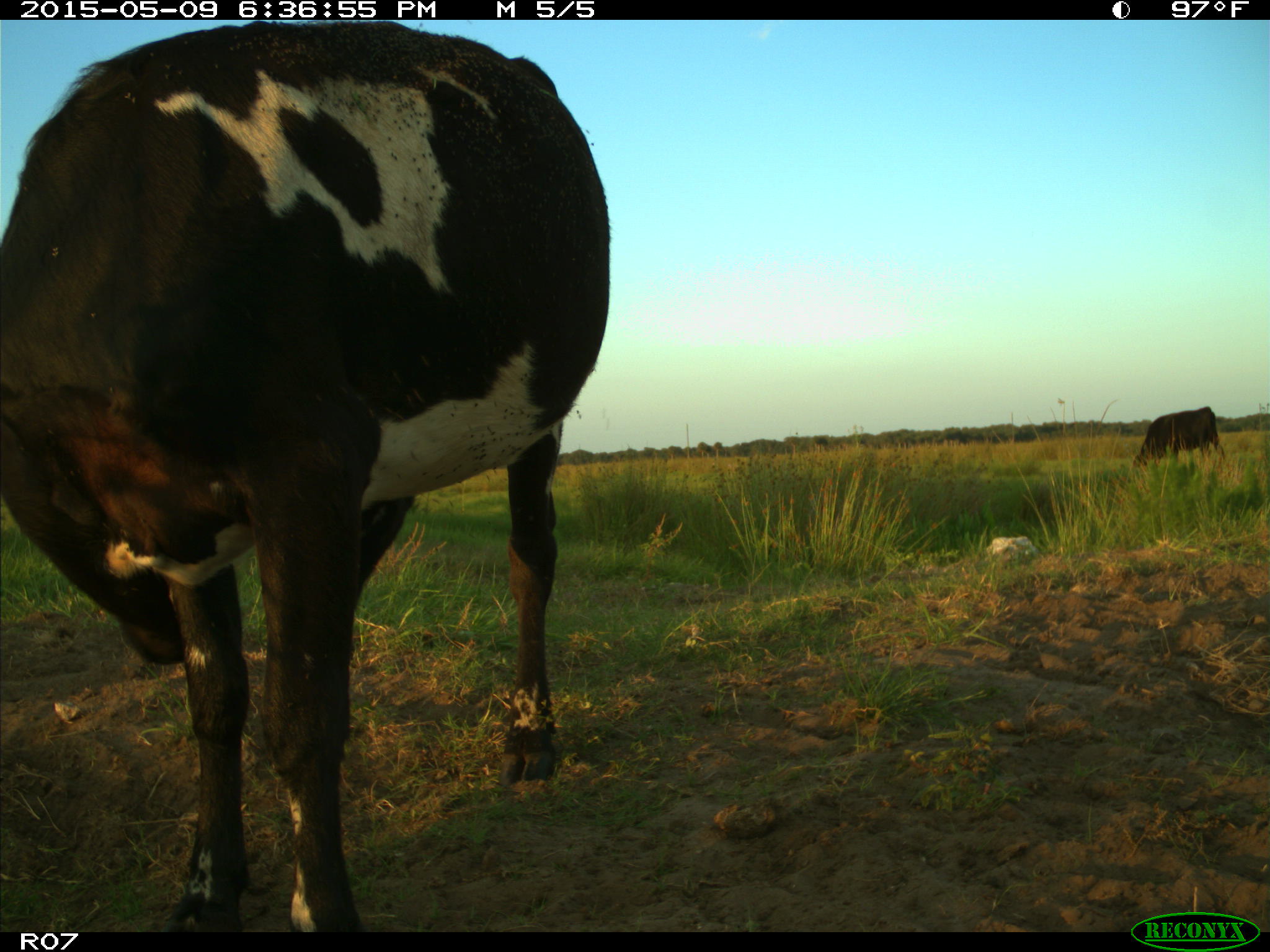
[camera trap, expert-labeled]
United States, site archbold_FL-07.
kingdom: Animalia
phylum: Chordata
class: Mammalia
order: Artiodactyla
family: Bovidae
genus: Bos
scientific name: Bos taurus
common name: domestic cow